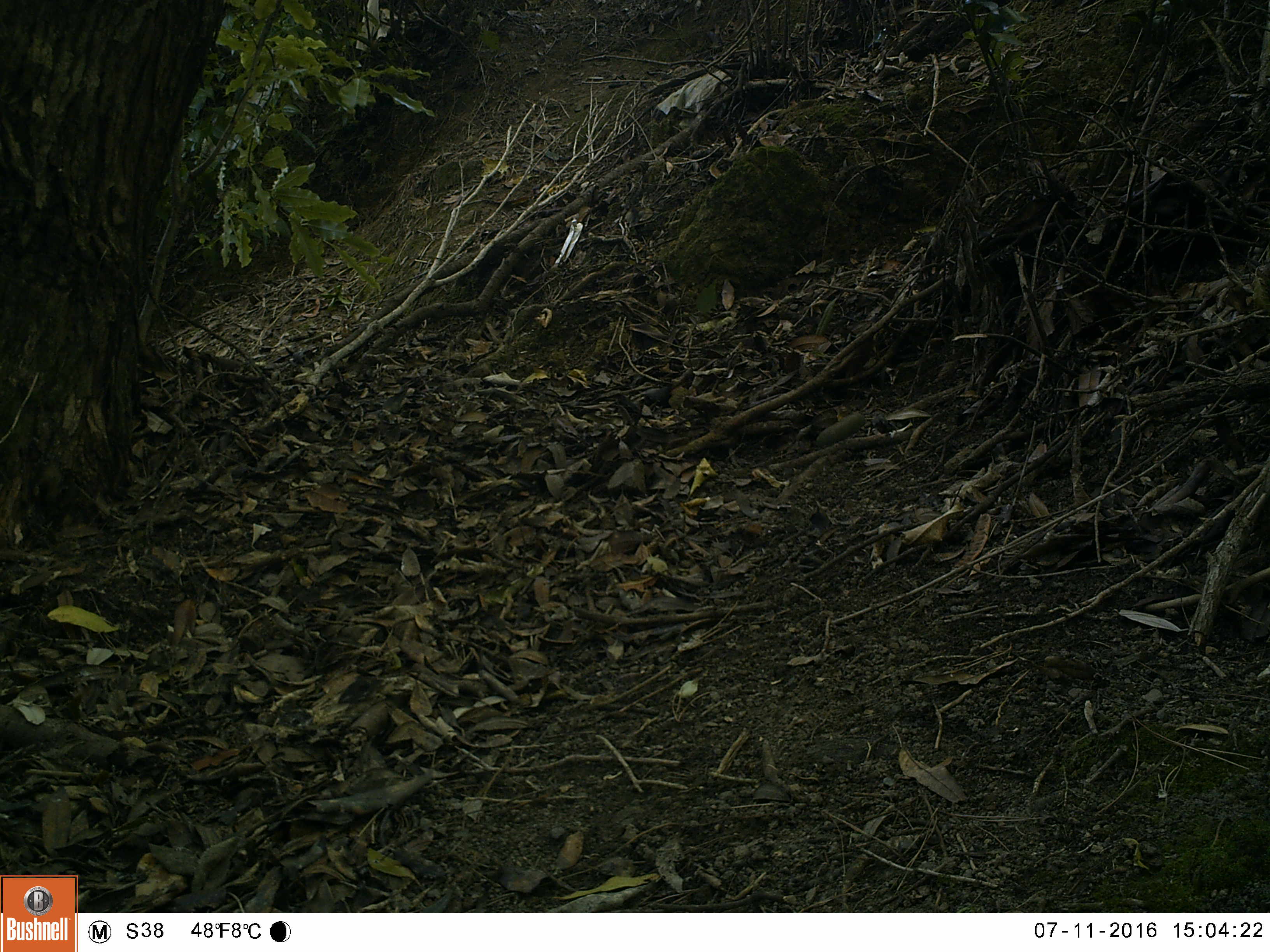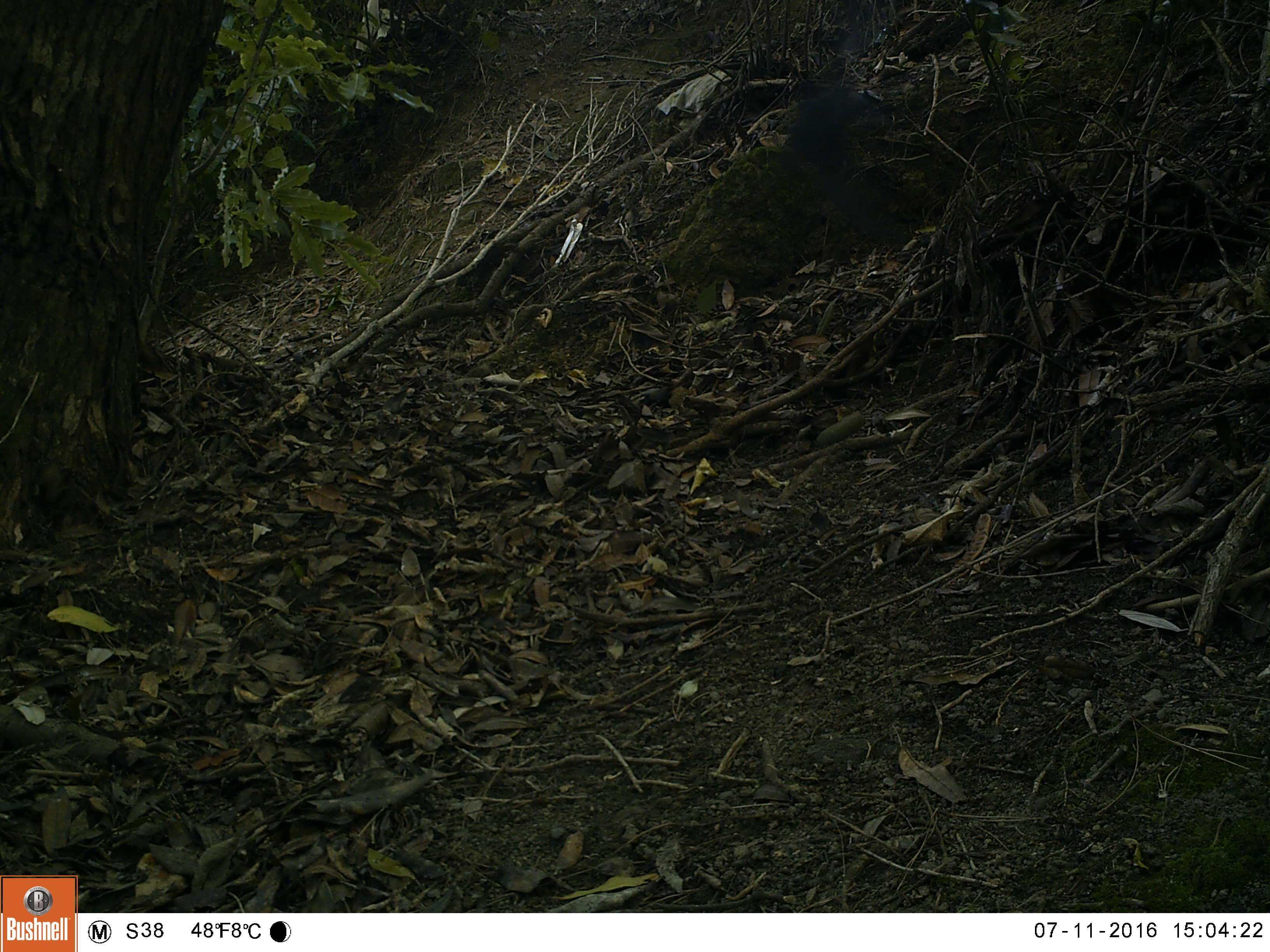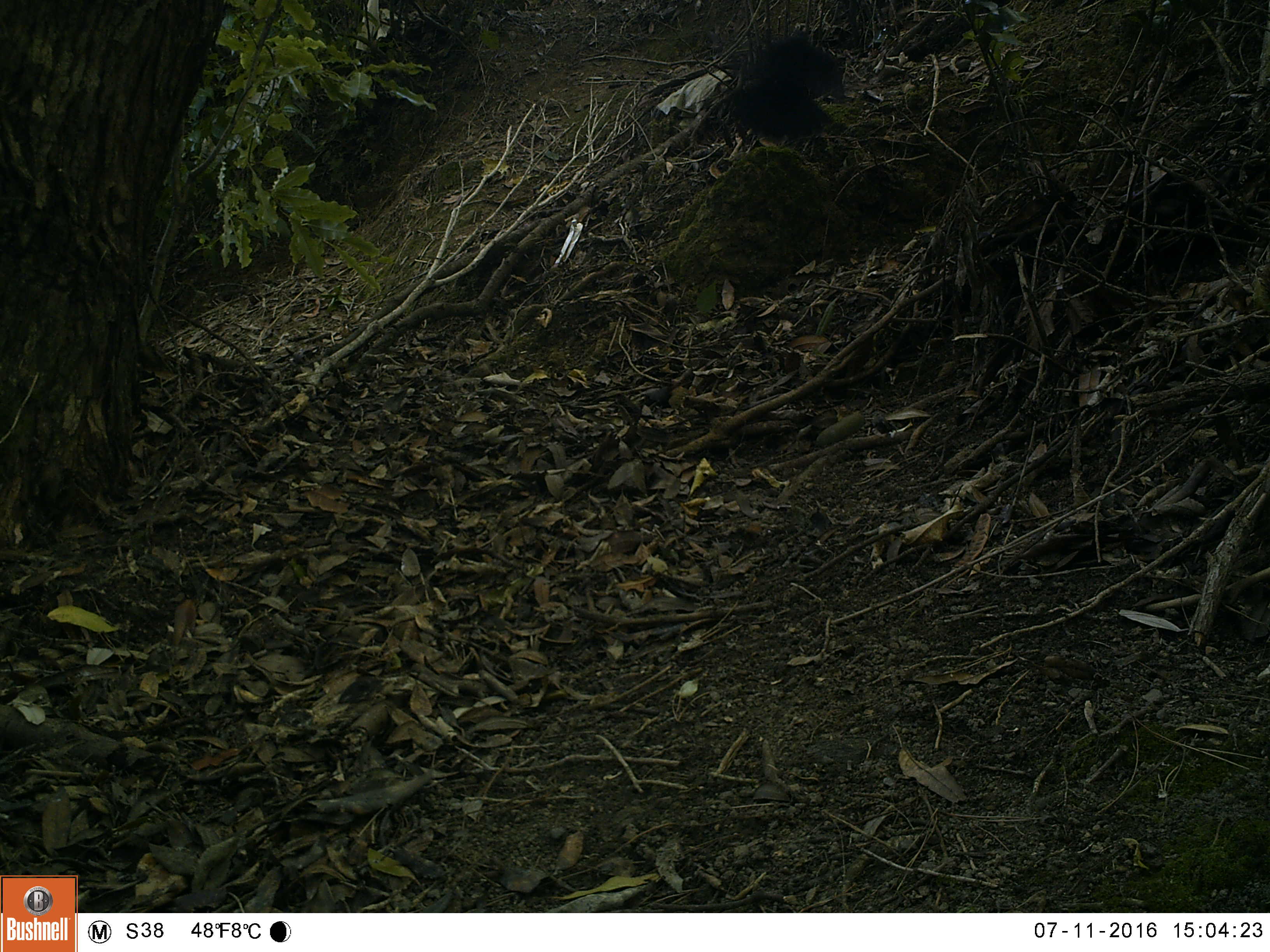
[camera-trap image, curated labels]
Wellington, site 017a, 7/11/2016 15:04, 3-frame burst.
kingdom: Animalia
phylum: Chordata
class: Aves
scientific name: Aves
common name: bird